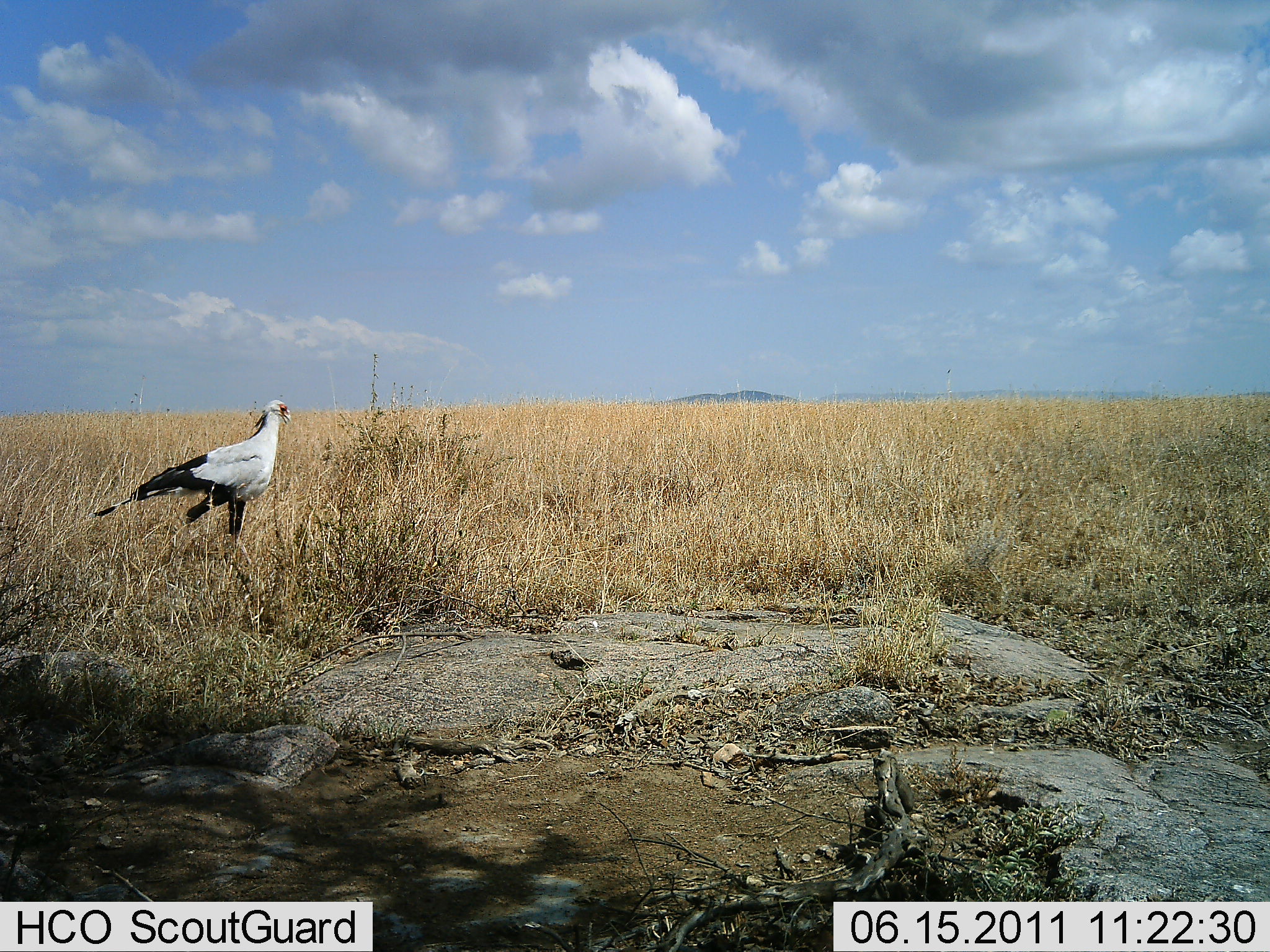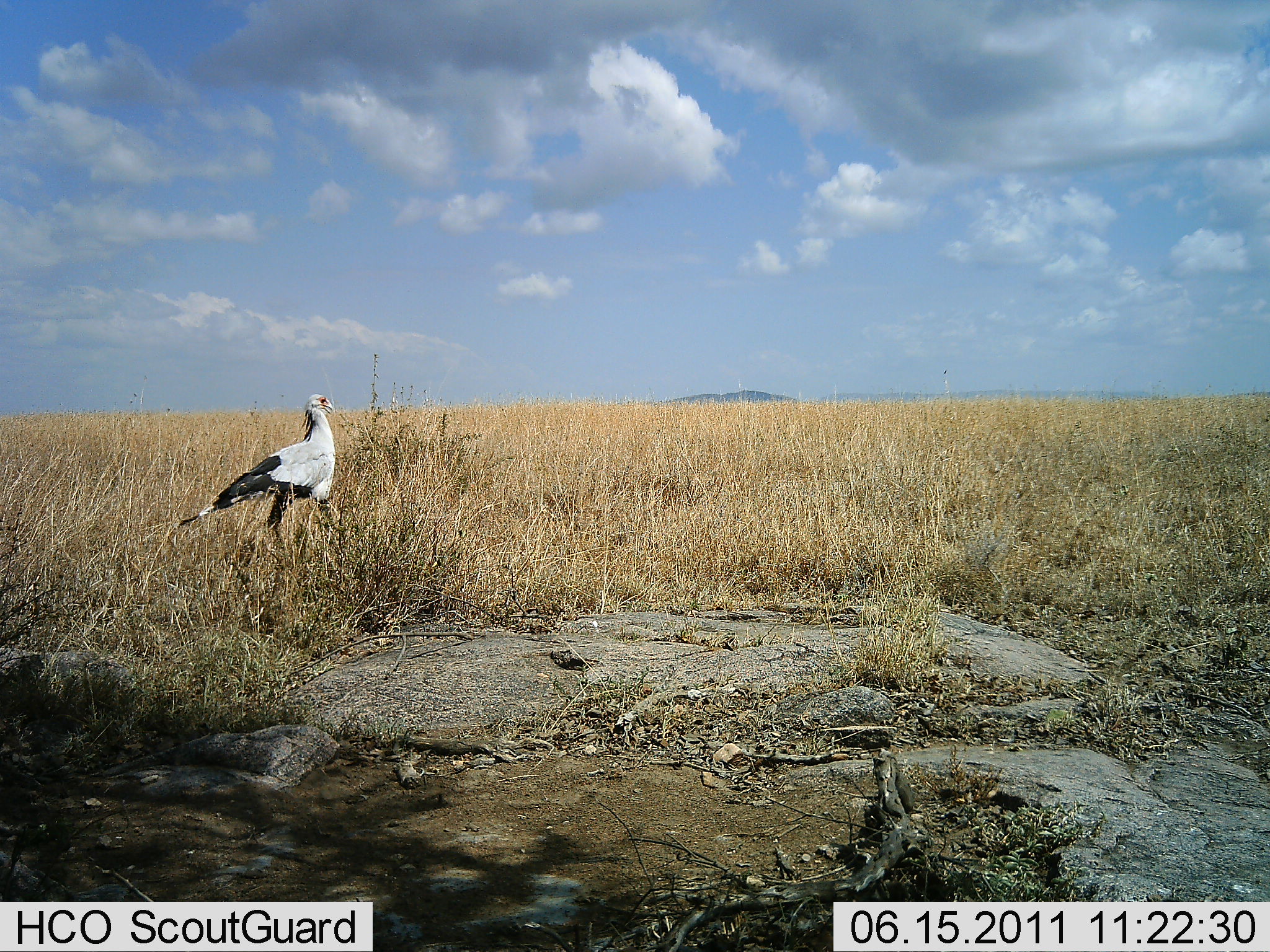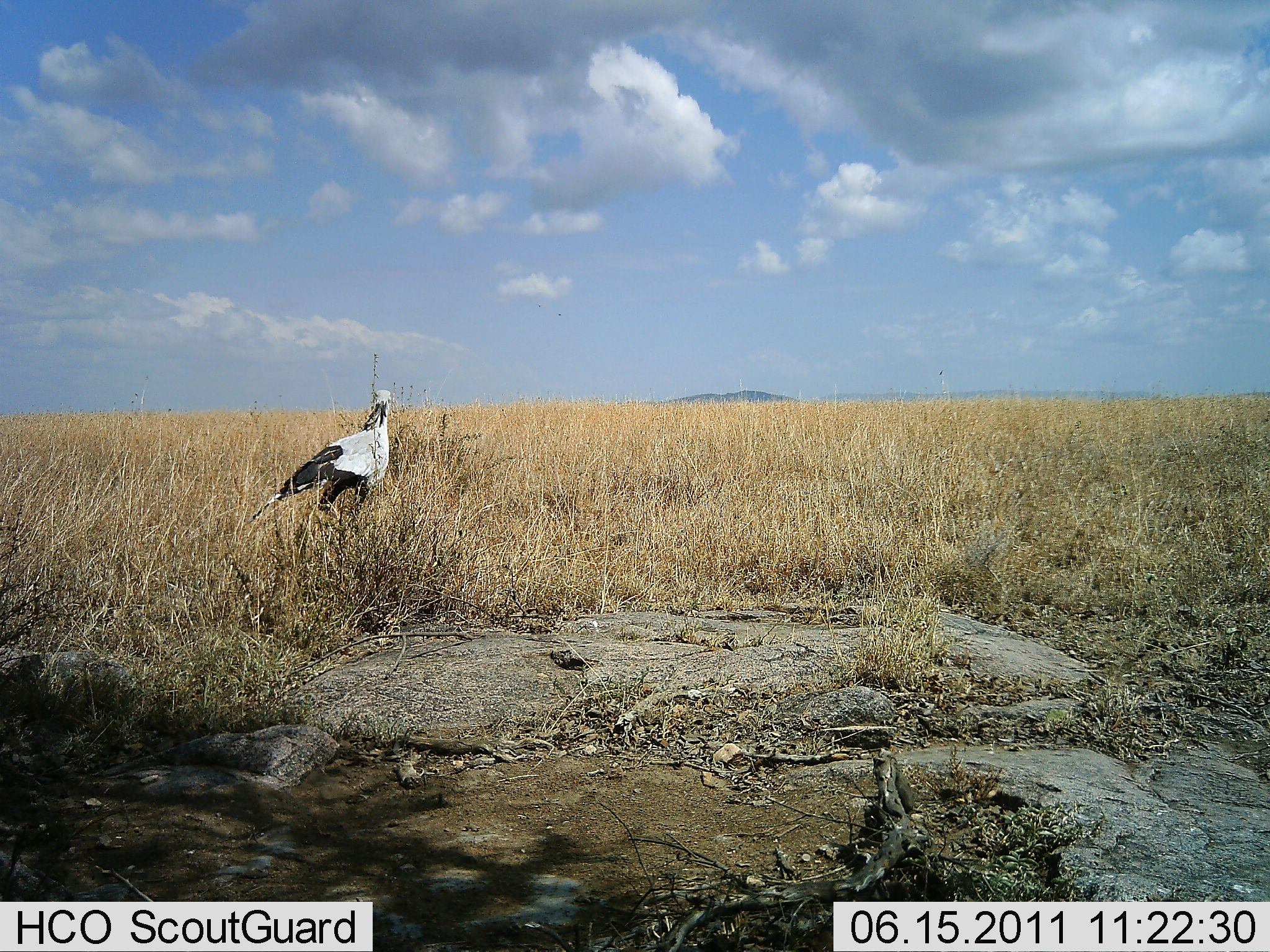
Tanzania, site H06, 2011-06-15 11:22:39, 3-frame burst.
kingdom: Animalia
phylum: Chordata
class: Aves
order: Accipitriformes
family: Sagittariidae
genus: Sagittarius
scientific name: Sagittarius serpentarius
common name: secretary bird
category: secretarybird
Secretarybird (secretary bird) (Sagittarius serpentarius), count 1. Behavior (volunteer vote fractions): standing 9%, resting 0%, moving 91%, interacting 0%. Young present (vote fraction): 0%. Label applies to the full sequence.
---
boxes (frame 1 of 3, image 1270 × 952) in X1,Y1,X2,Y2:
animal: 87,399,293,556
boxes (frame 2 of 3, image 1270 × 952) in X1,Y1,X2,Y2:
animal: 179,393,338,554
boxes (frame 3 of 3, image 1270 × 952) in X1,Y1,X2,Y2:
animal: 246,389,393,536